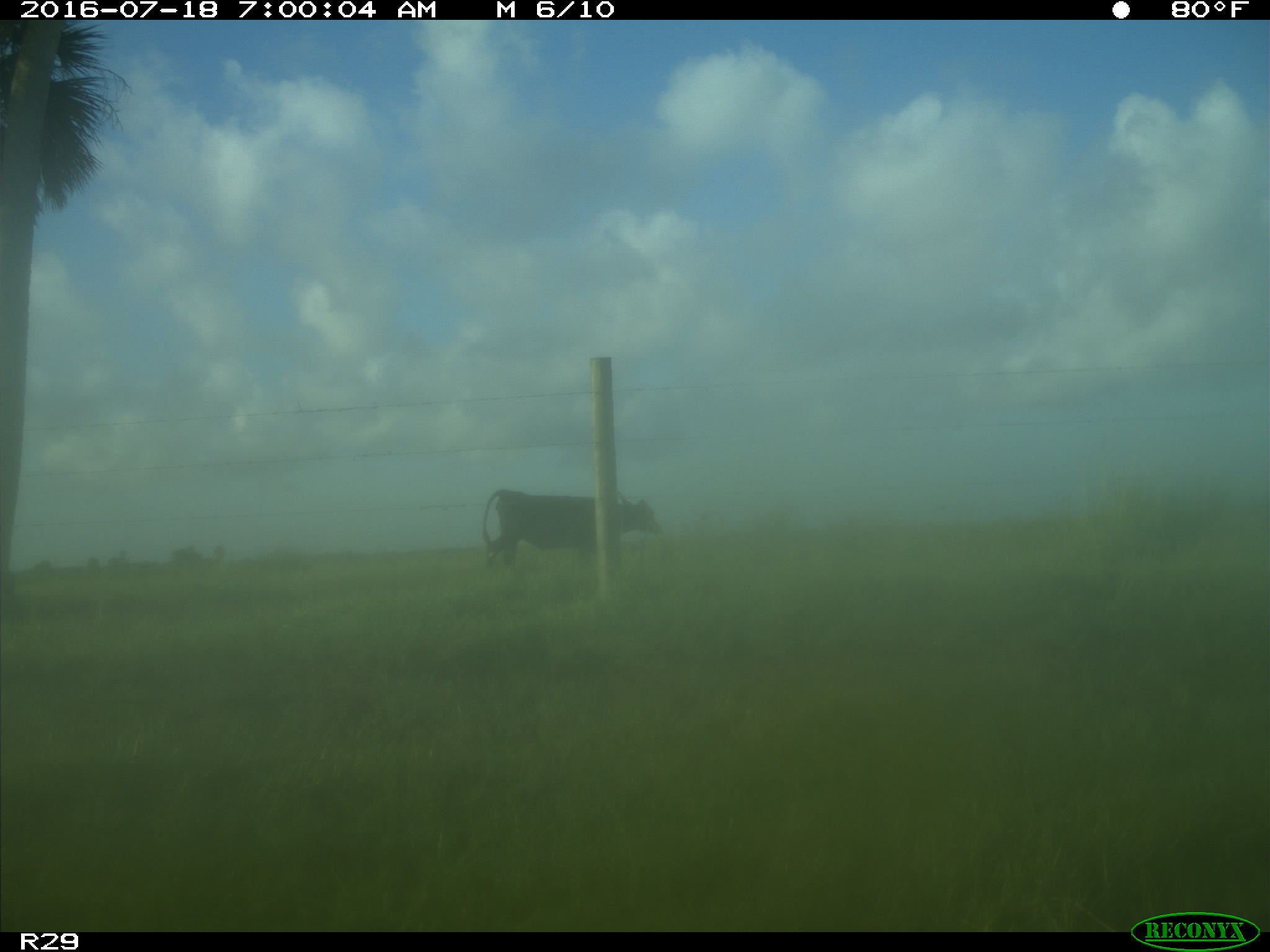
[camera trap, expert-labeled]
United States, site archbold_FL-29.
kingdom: Animalia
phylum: Chordata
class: Mammalia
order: Artiodactyla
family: Bovidae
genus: Bos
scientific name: Bos taurus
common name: domestic cow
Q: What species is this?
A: Bos taurus (domestic cow).